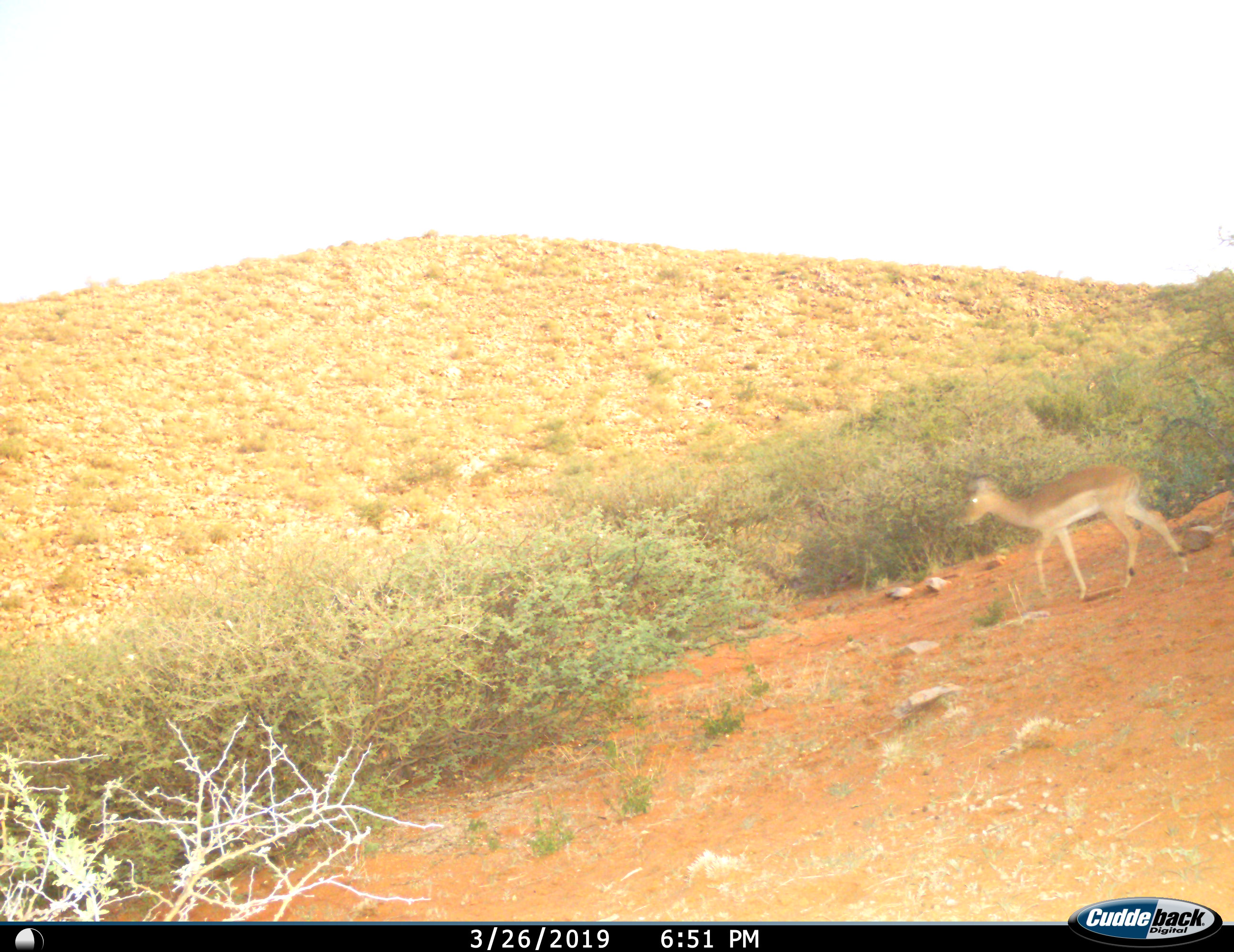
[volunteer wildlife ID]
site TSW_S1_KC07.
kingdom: Animalia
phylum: Chordata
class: Mammalia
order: Artiodactyla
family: Bovidae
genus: Aepyceros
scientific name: Aepyceros melampus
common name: impala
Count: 1.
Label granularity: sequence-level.